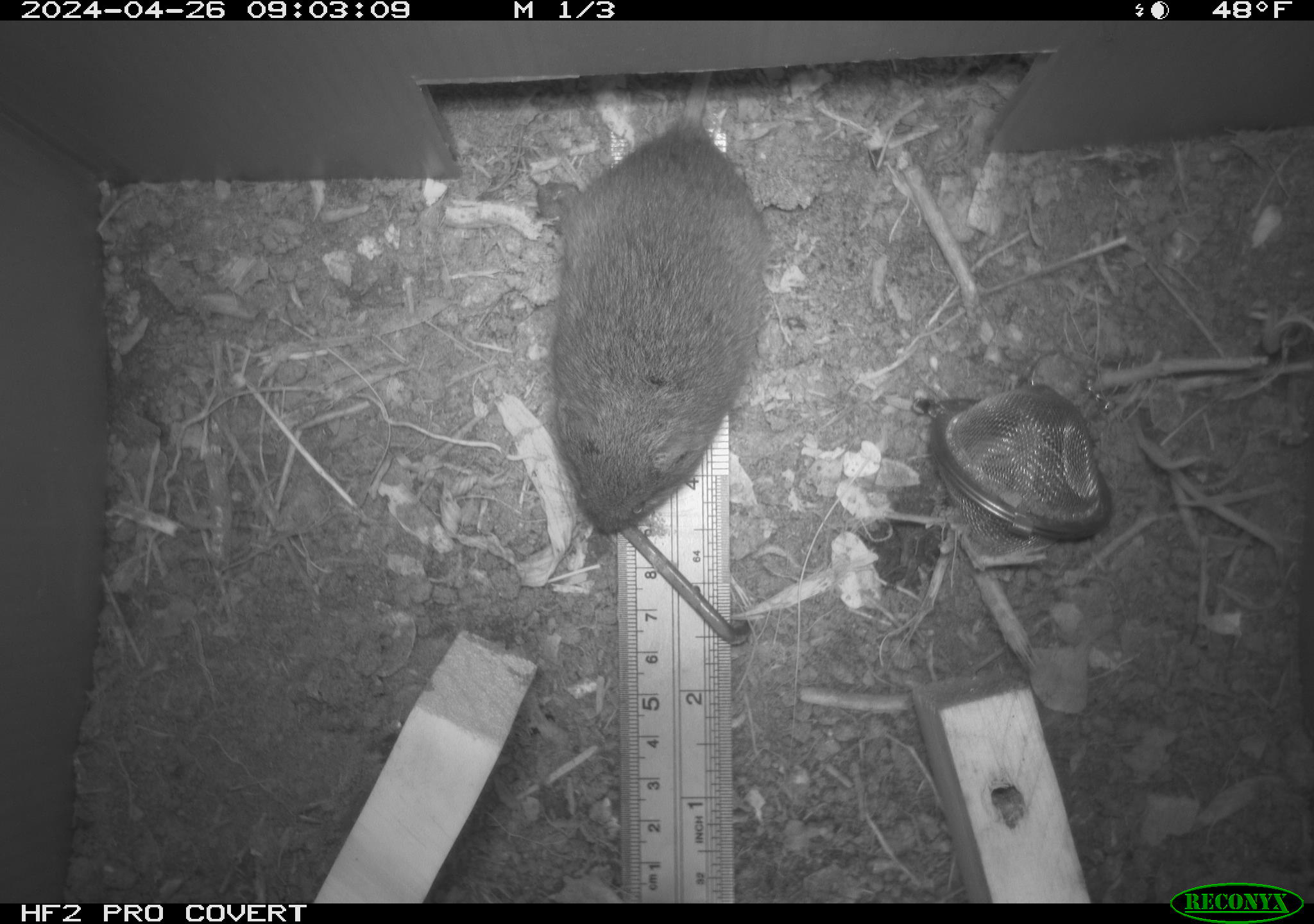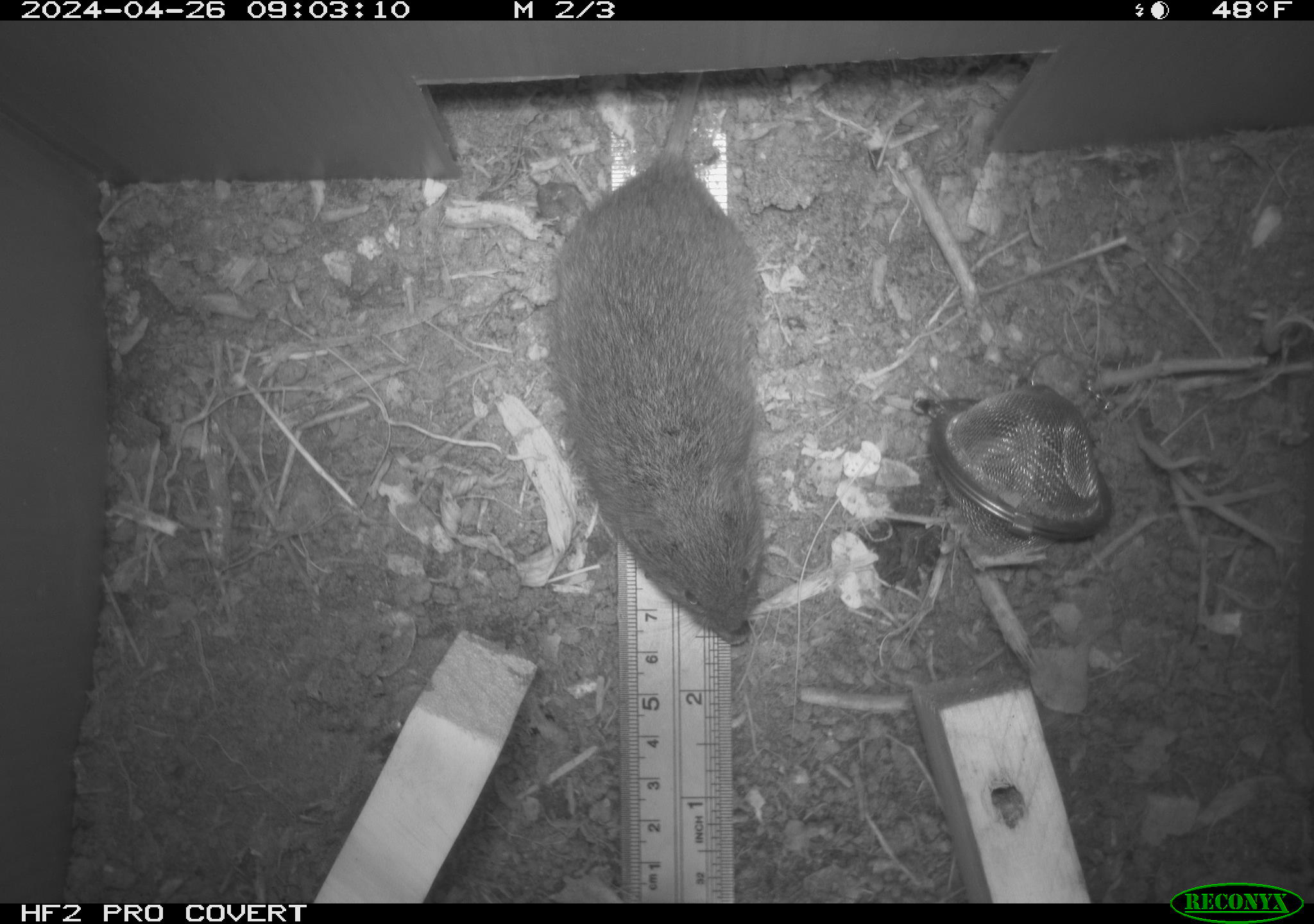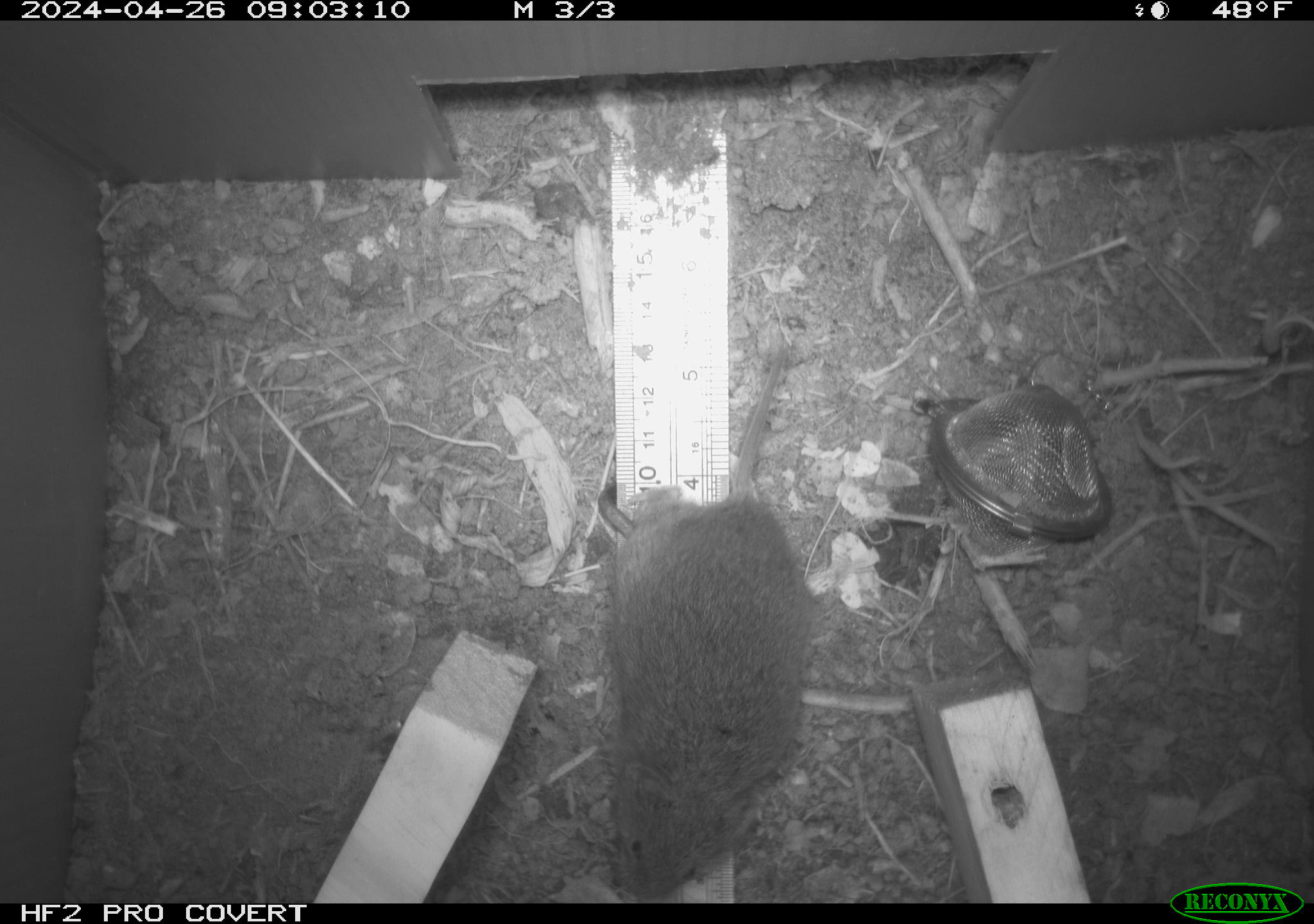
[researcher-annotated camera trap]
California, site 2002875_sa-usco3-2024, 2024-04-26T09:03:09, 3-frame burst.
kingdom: Animalia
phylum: Chordata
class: Mammalia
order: Rodentia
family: Cricetidae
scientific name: Arvicolinae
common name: voles, lemmings, and muskrats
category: arvicolinae subfamily